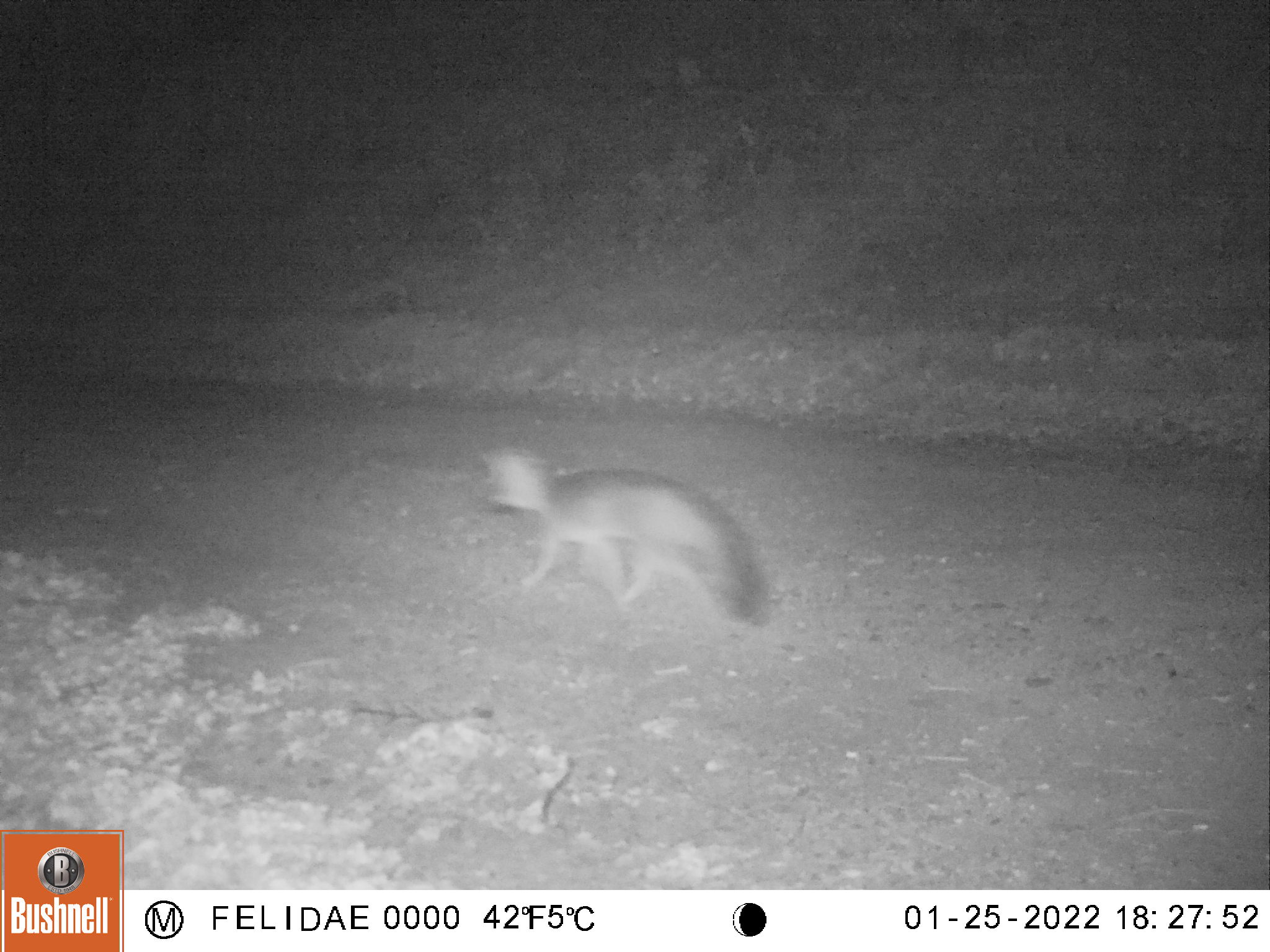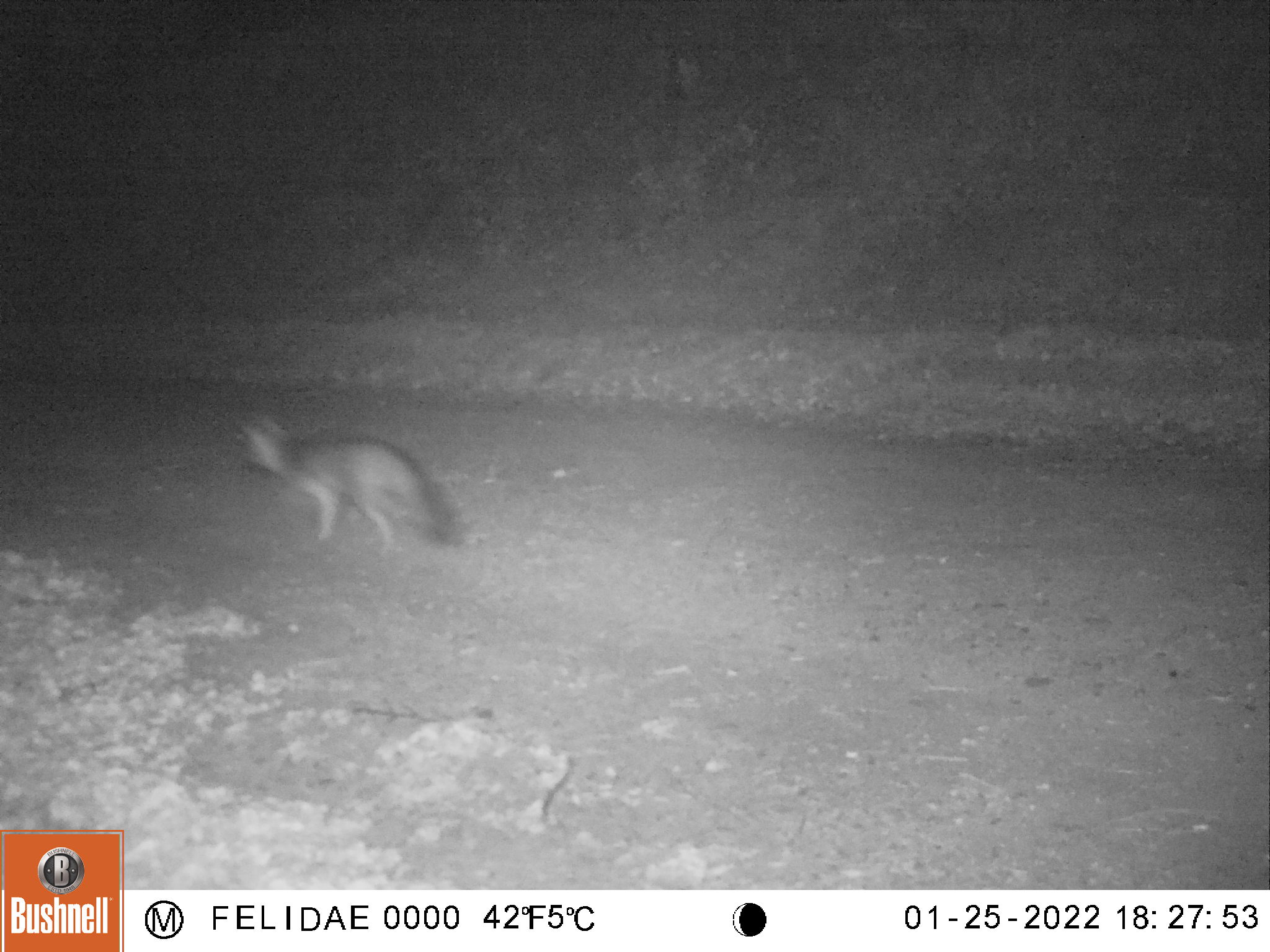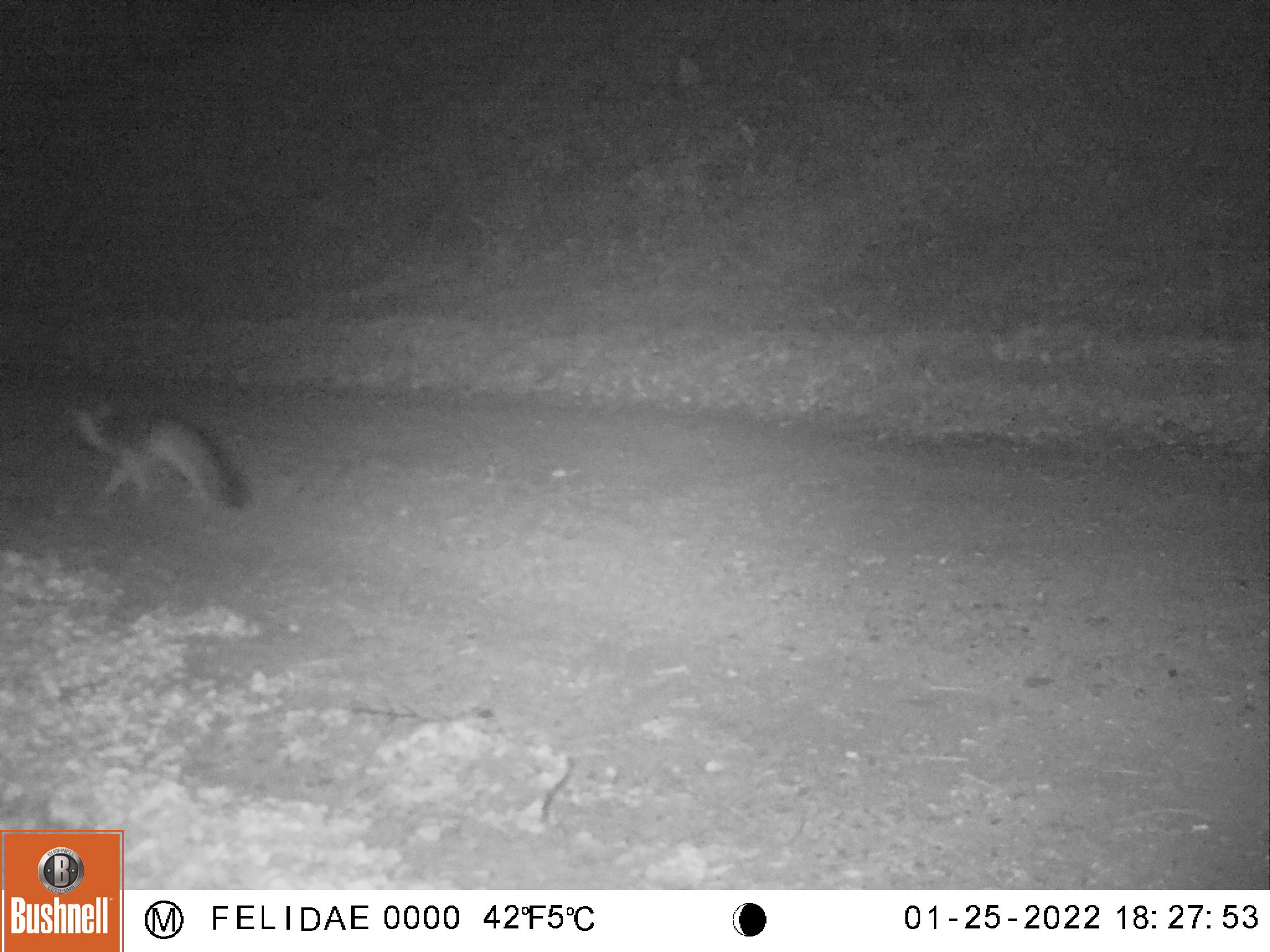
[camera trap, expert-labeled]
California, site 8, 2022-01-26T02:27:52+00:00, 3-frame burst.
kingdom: Animalia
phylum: Chordata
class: Mammalia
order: Carnivora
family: Canidae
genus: Urocyon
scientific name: Urocyon cinereoargenteus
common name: gray fox